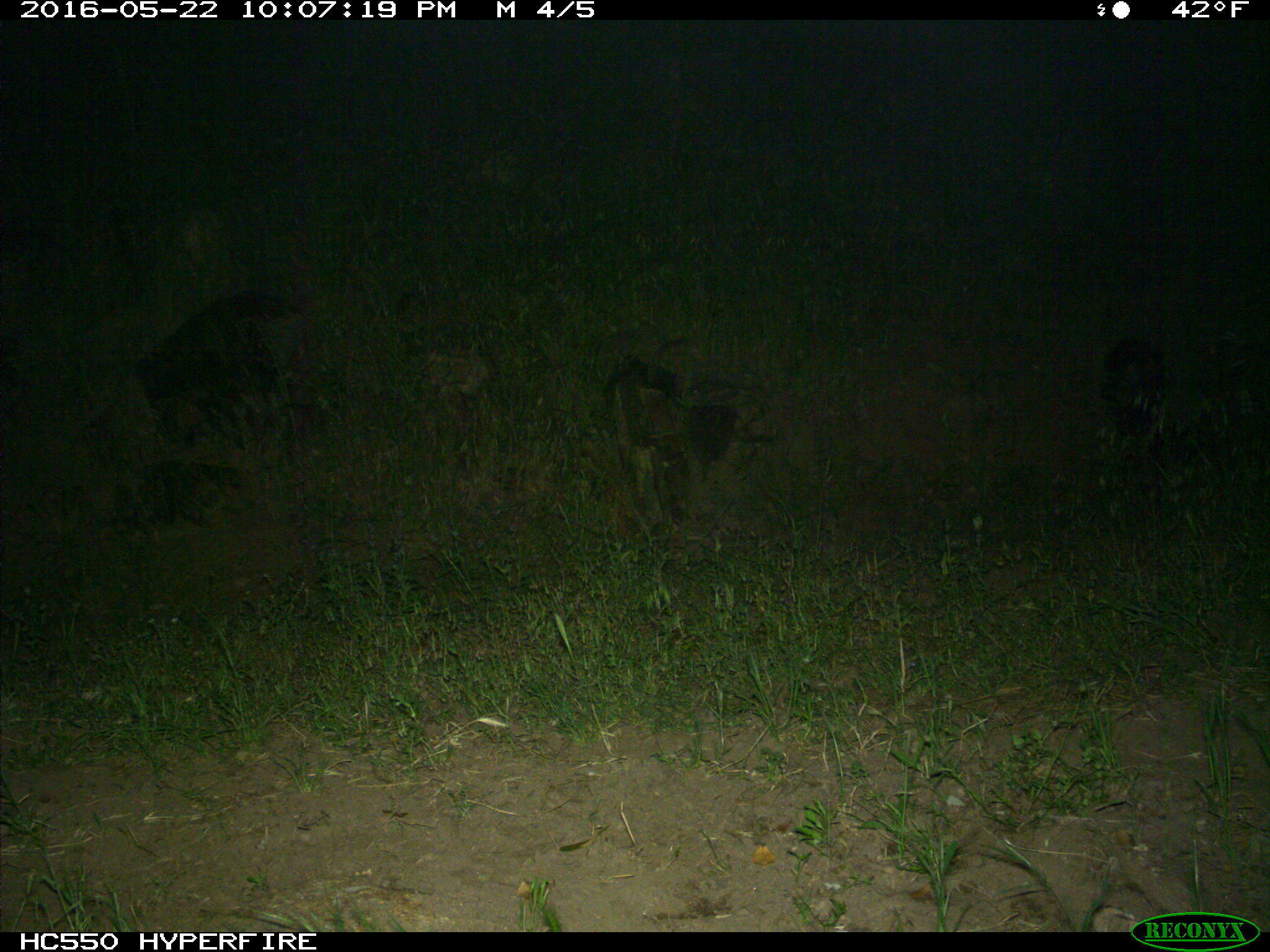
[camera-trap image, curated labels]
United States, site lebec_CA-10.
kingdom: Animalia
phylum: Chordata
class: Mammalia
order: Carnivora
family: Mephitidae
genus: Mephitis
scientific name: Mephitis mephitis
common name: striped skunk